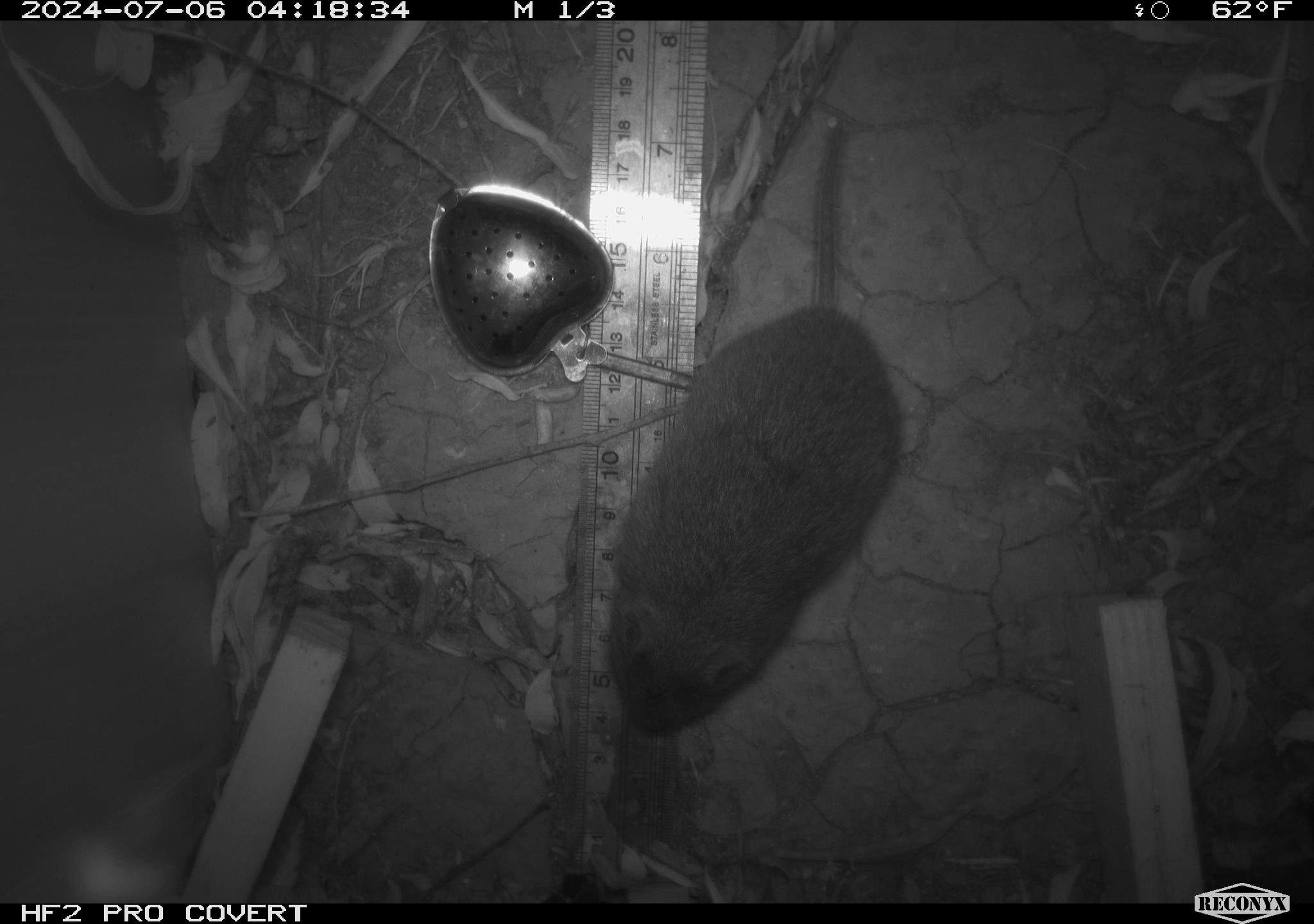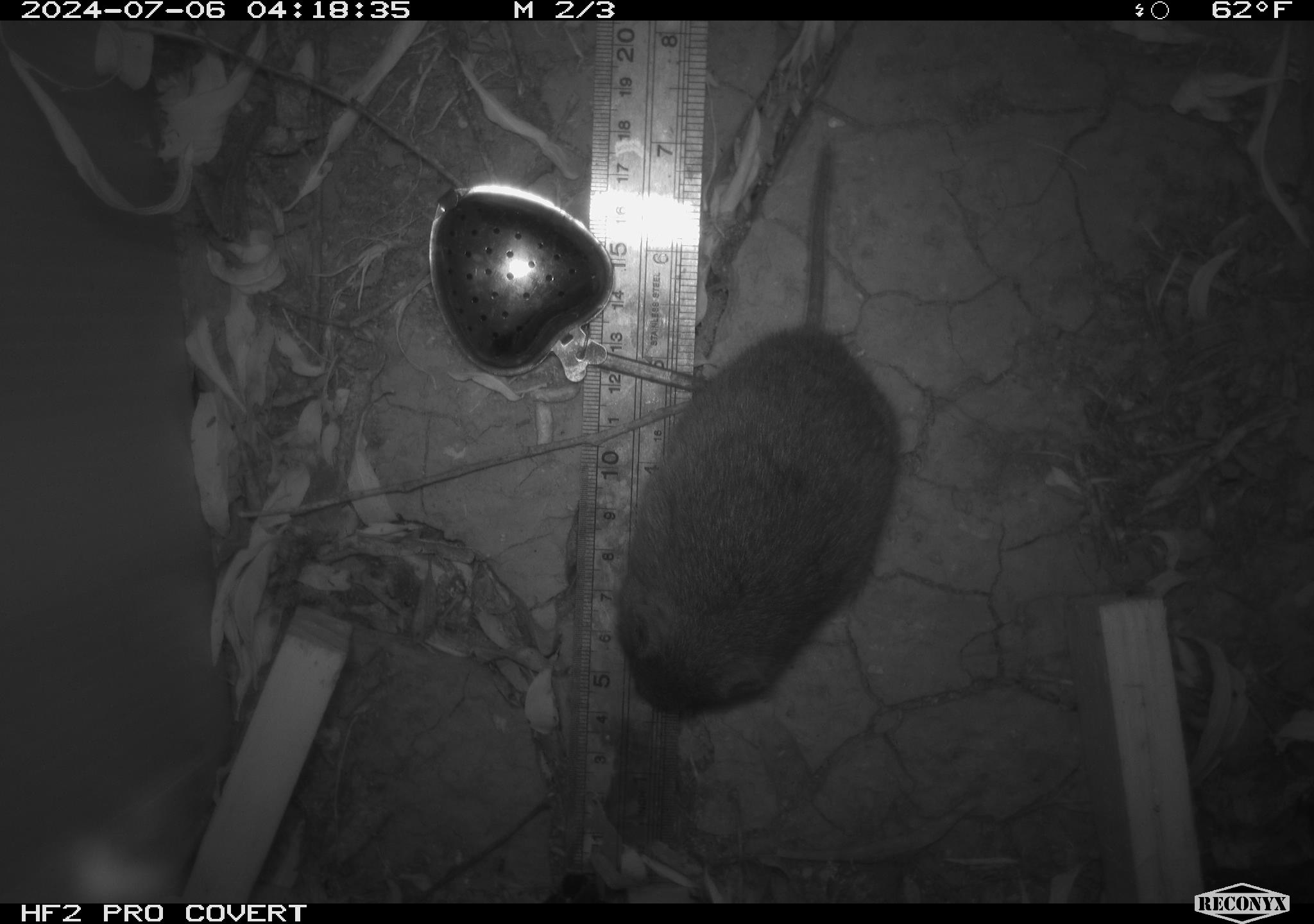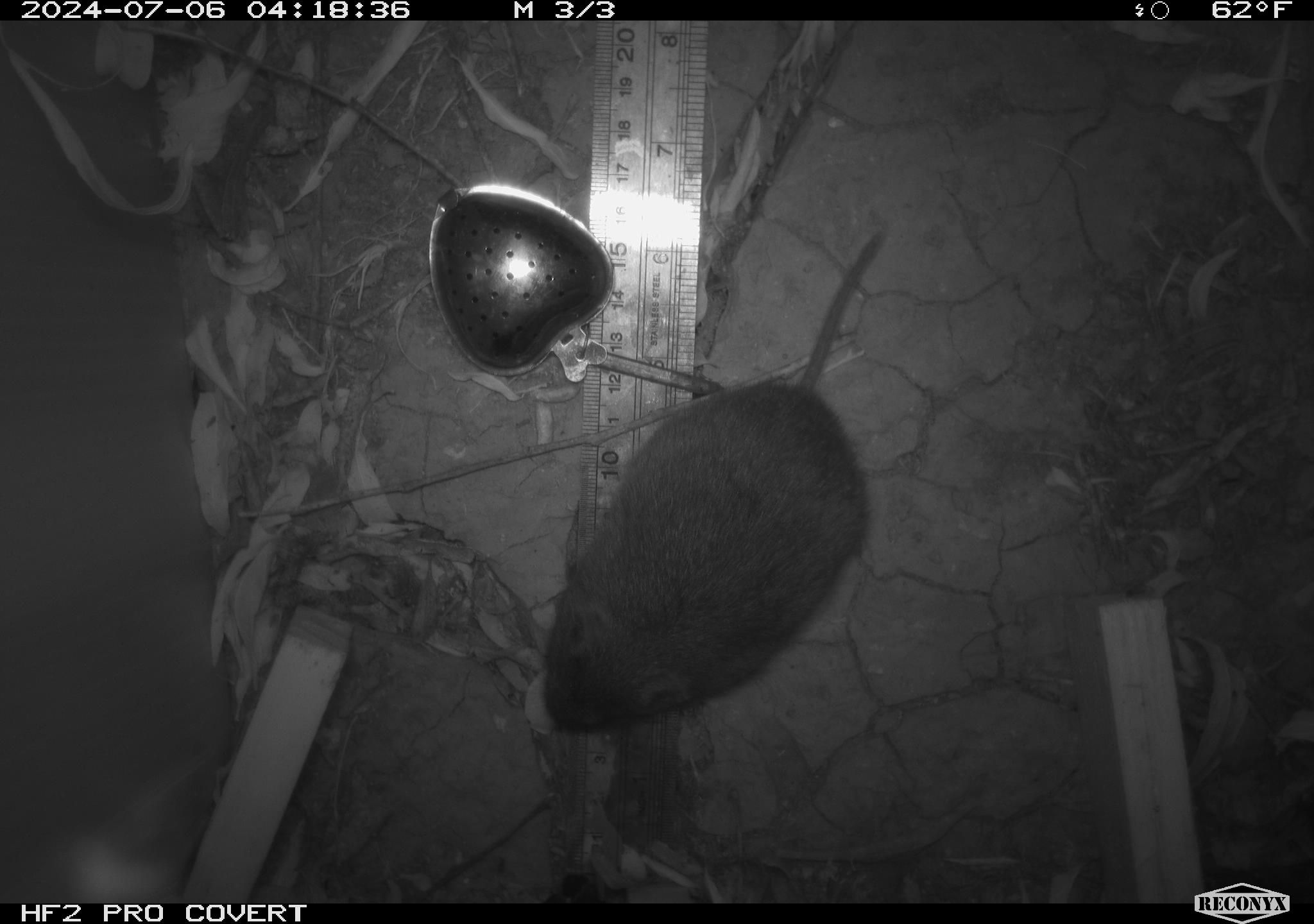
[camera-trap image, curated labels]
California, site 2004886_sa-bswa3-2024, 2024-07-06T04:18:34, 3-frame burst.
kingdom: Animalia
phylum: Chordata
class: Mammalia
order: Rodentia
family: Cricetidae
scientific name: Arvicolinae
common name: voles, lemmings, and muskrats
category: arvicolinae subfamily